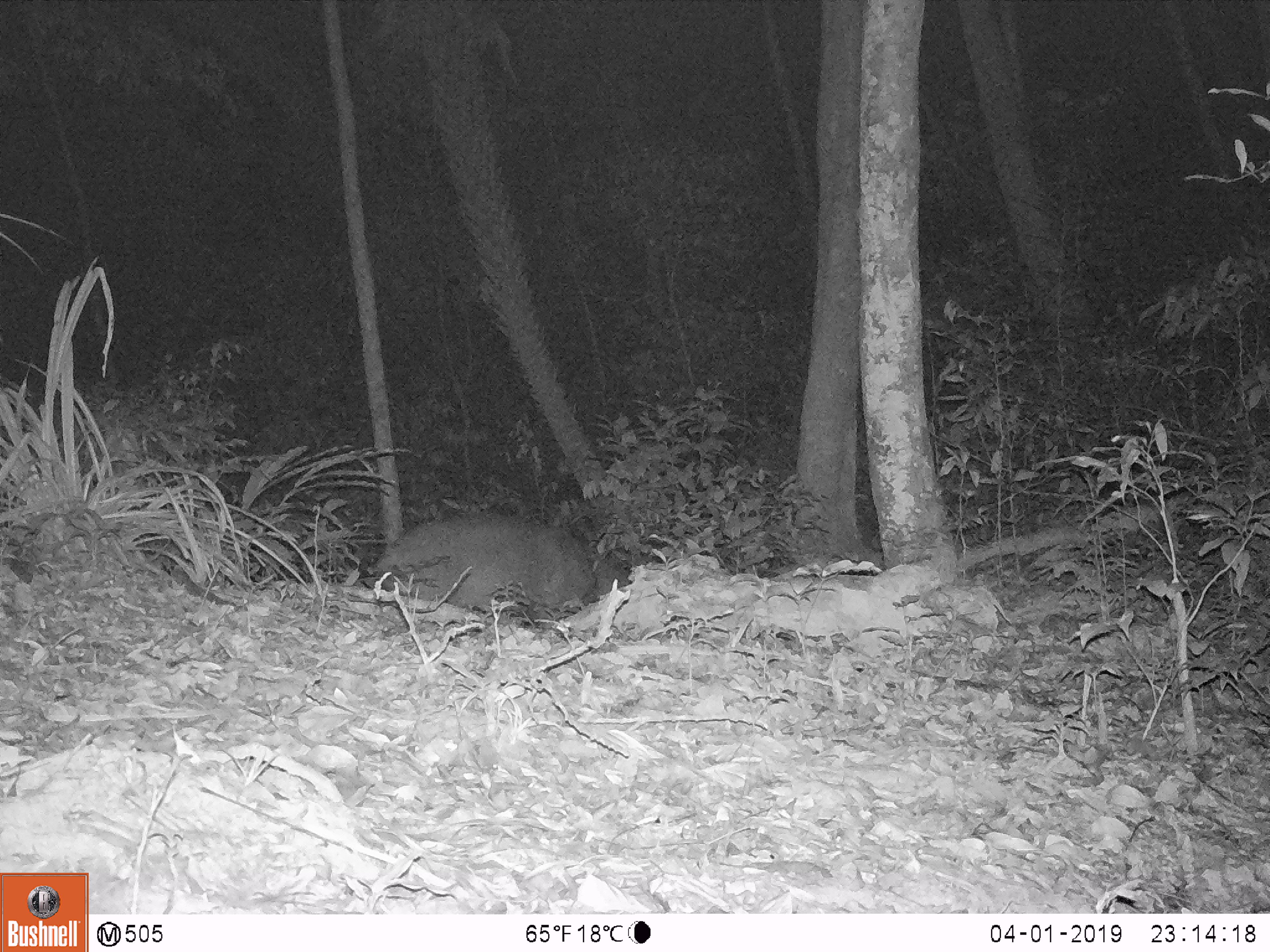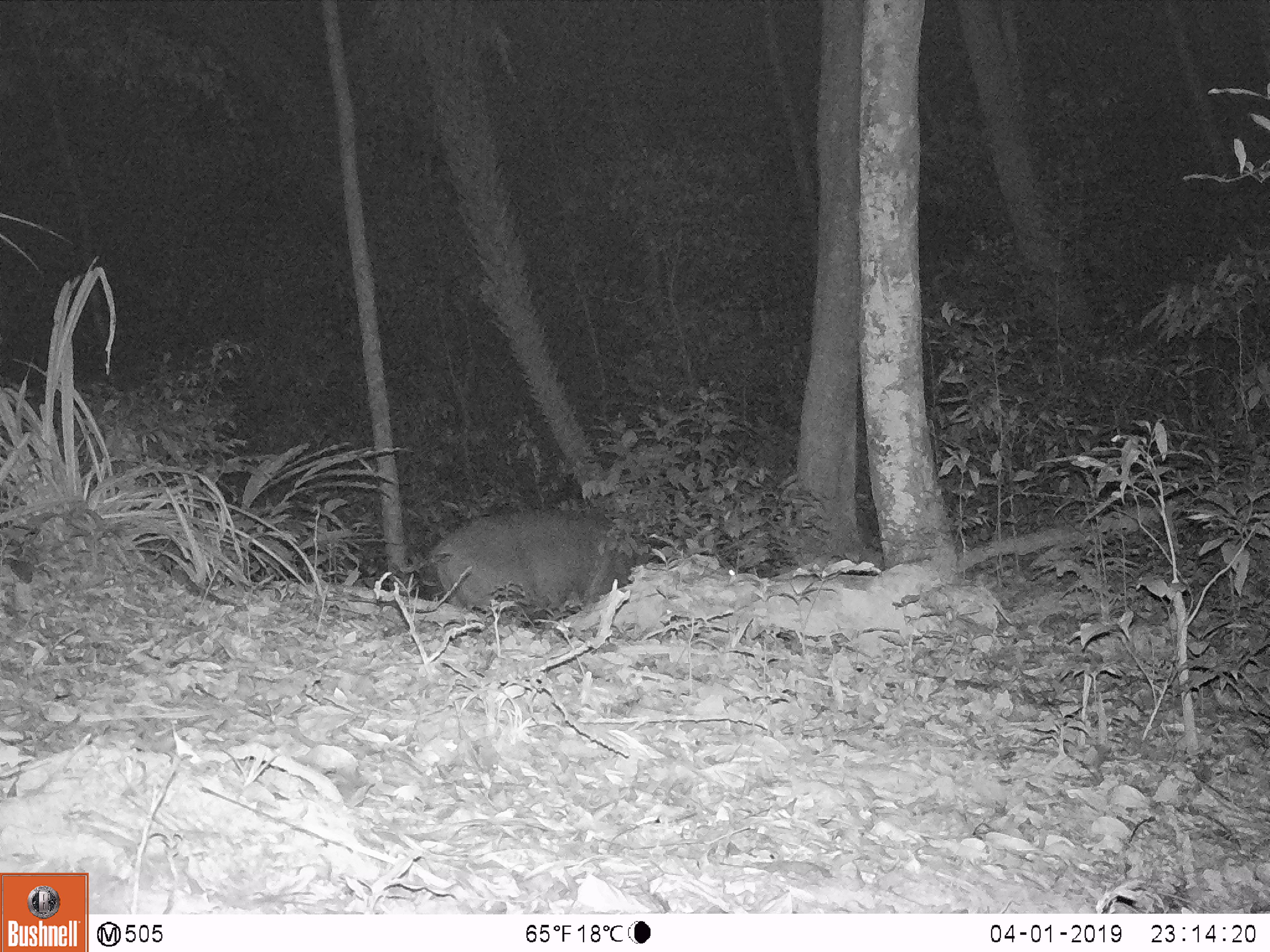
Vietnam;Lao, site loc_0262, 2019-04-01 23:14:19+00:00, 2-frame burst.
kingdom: Animalia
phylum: Chordata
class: Mammalia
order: Artiodactyla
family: Cervidae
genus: Rusa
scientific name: Rusa unicolor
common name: sambar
Sambar (Rusa unicolor). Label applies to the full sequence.